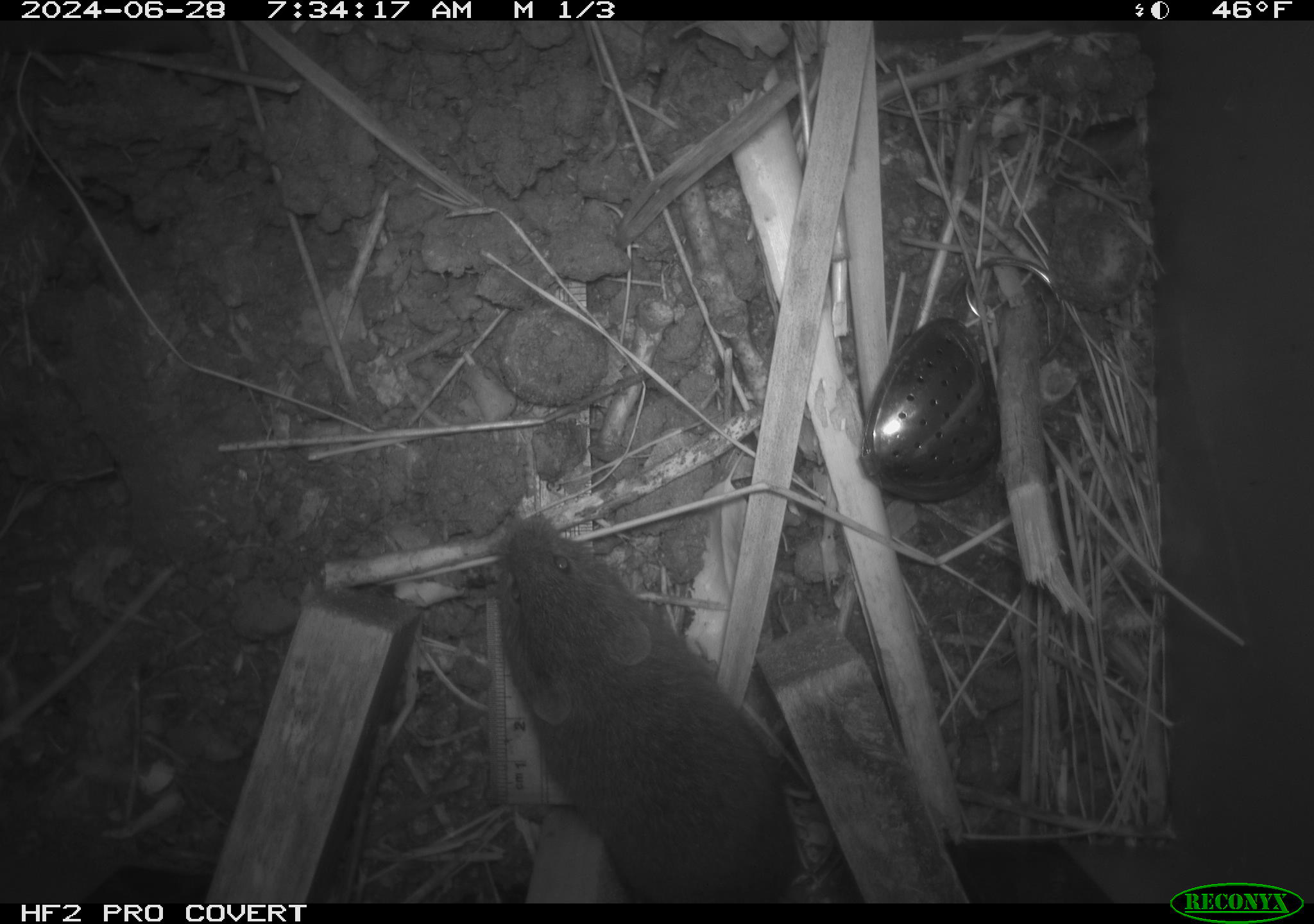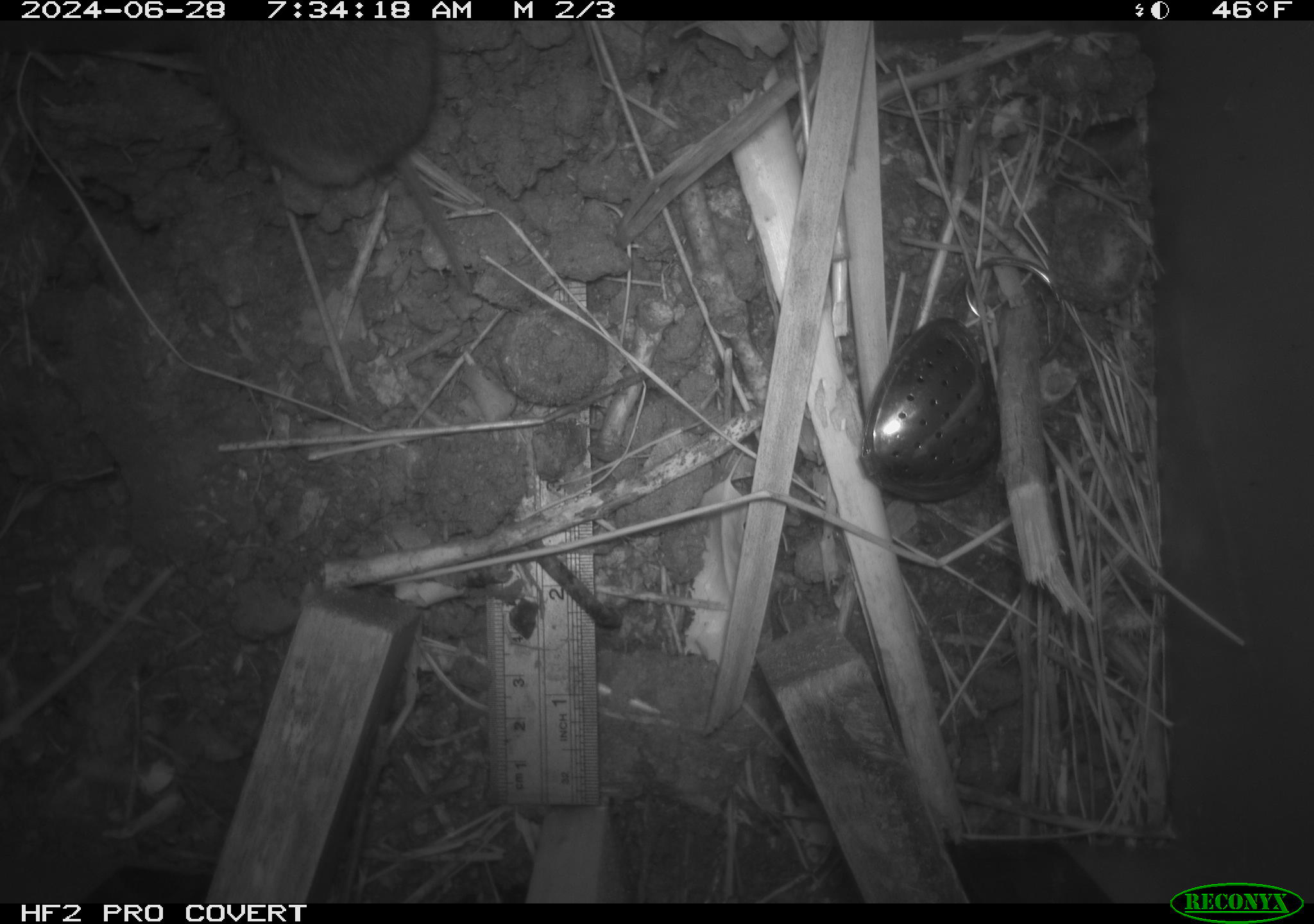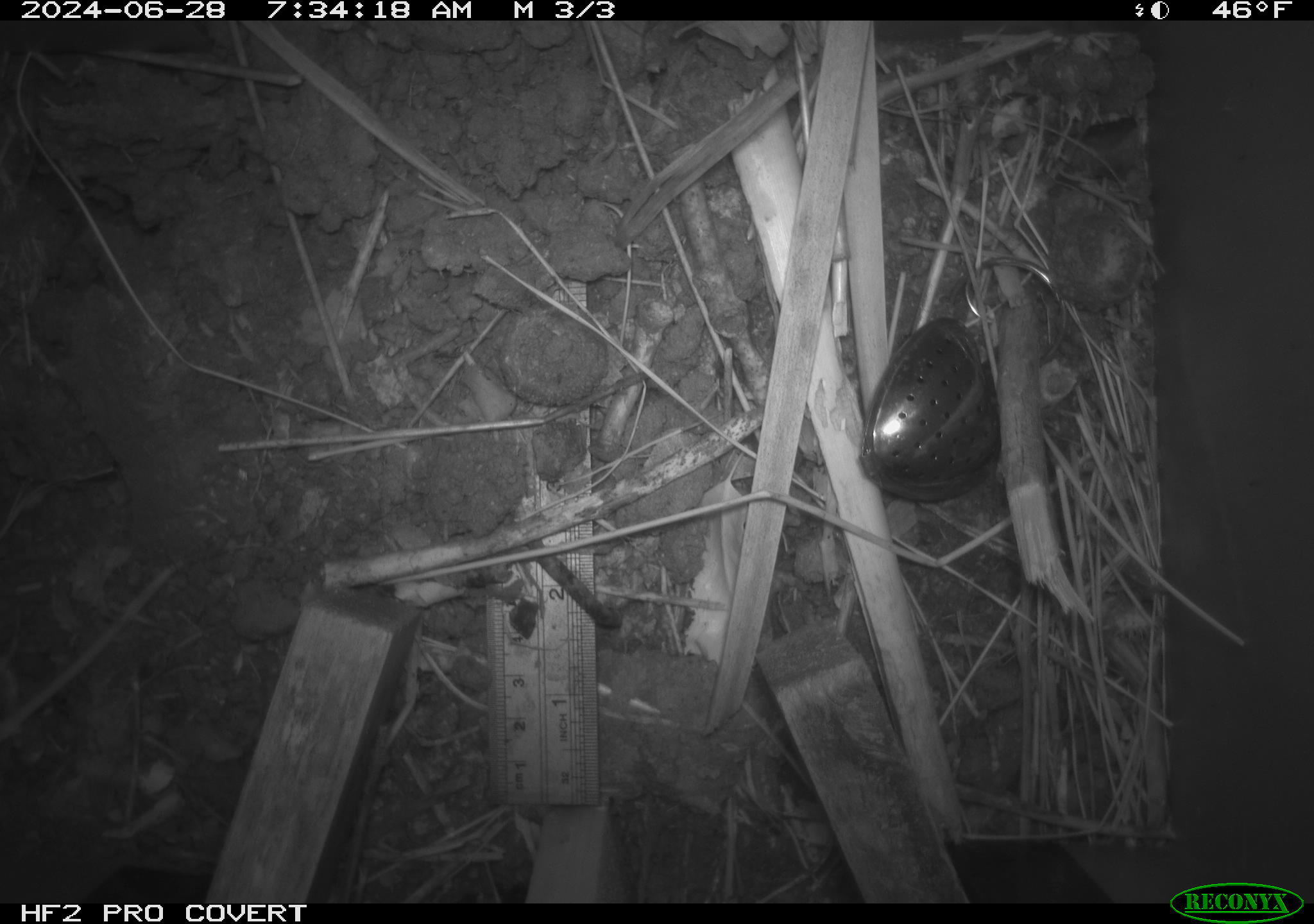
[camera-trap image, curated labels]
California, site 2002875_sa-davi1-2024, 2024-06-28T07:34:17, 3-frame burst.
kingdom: Animalia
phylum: Chordata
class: Mammalia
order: Rodentia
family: Cricetidae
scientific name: Arvicolinae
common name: voles, lemmings, and muskrats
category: arvicolinae subfamily